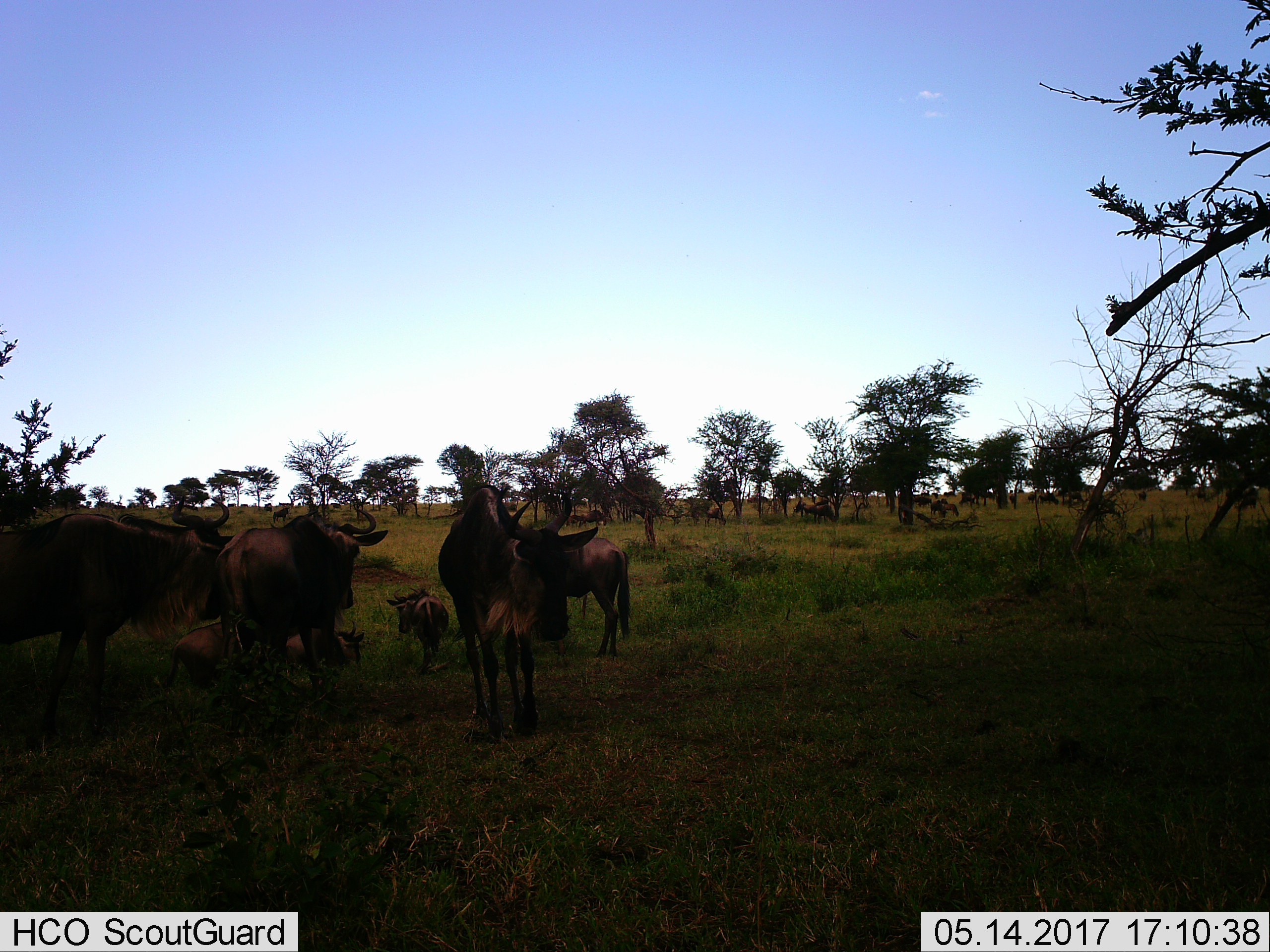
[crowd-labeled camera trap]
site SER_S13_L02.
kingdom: Animalia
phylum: Chordata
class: Mammalia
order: Artiodactyla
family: Bovidae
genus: Connochaetes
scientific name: Connochaetes taurinus taurinus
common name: blue wildebeest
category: wildebeestblue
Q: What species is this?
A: Wildebeestblue (blue wildebeest) (Connochaetes taurinus taurinus).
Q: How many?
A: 11-50.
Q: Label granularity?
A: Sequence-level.